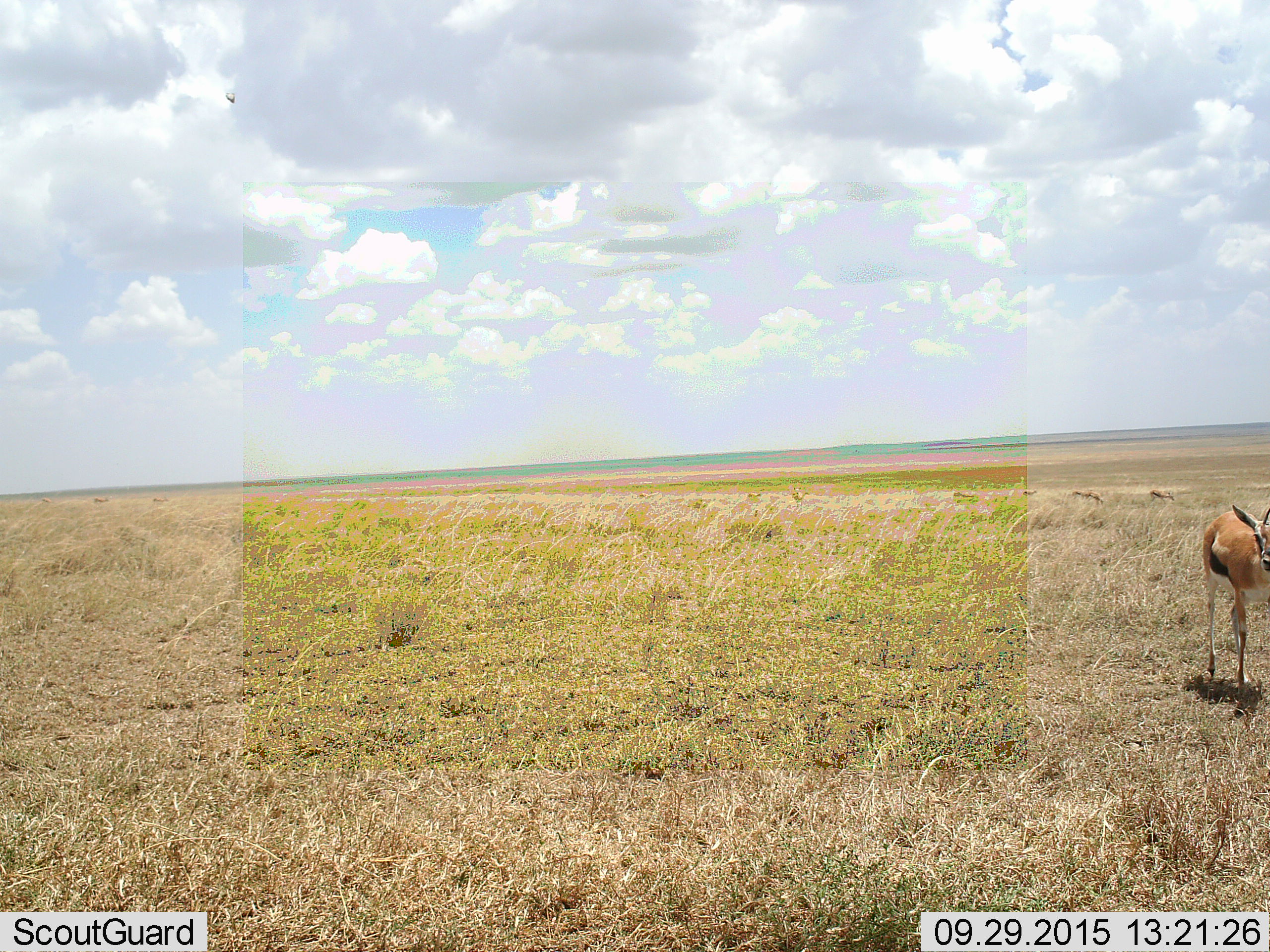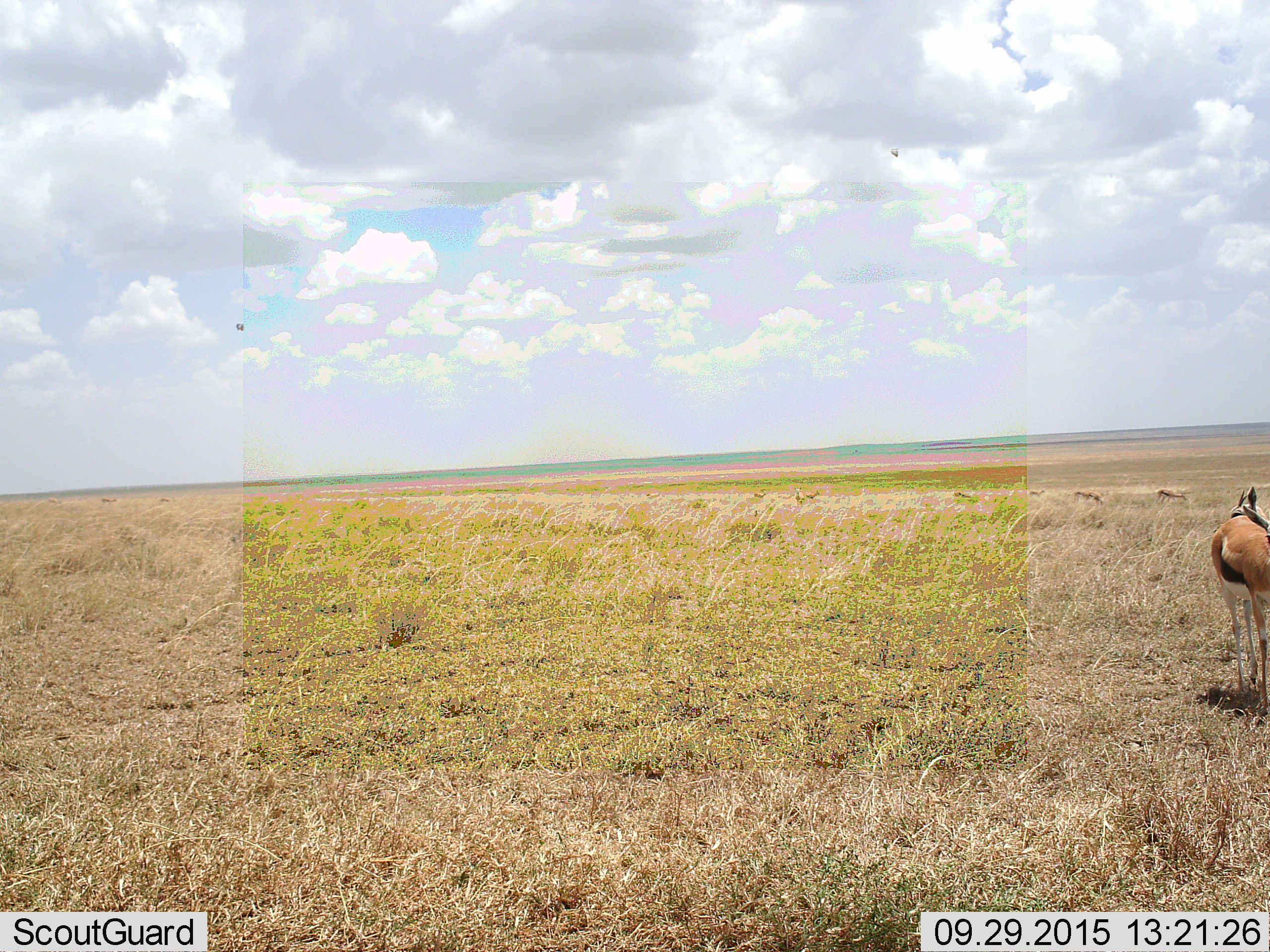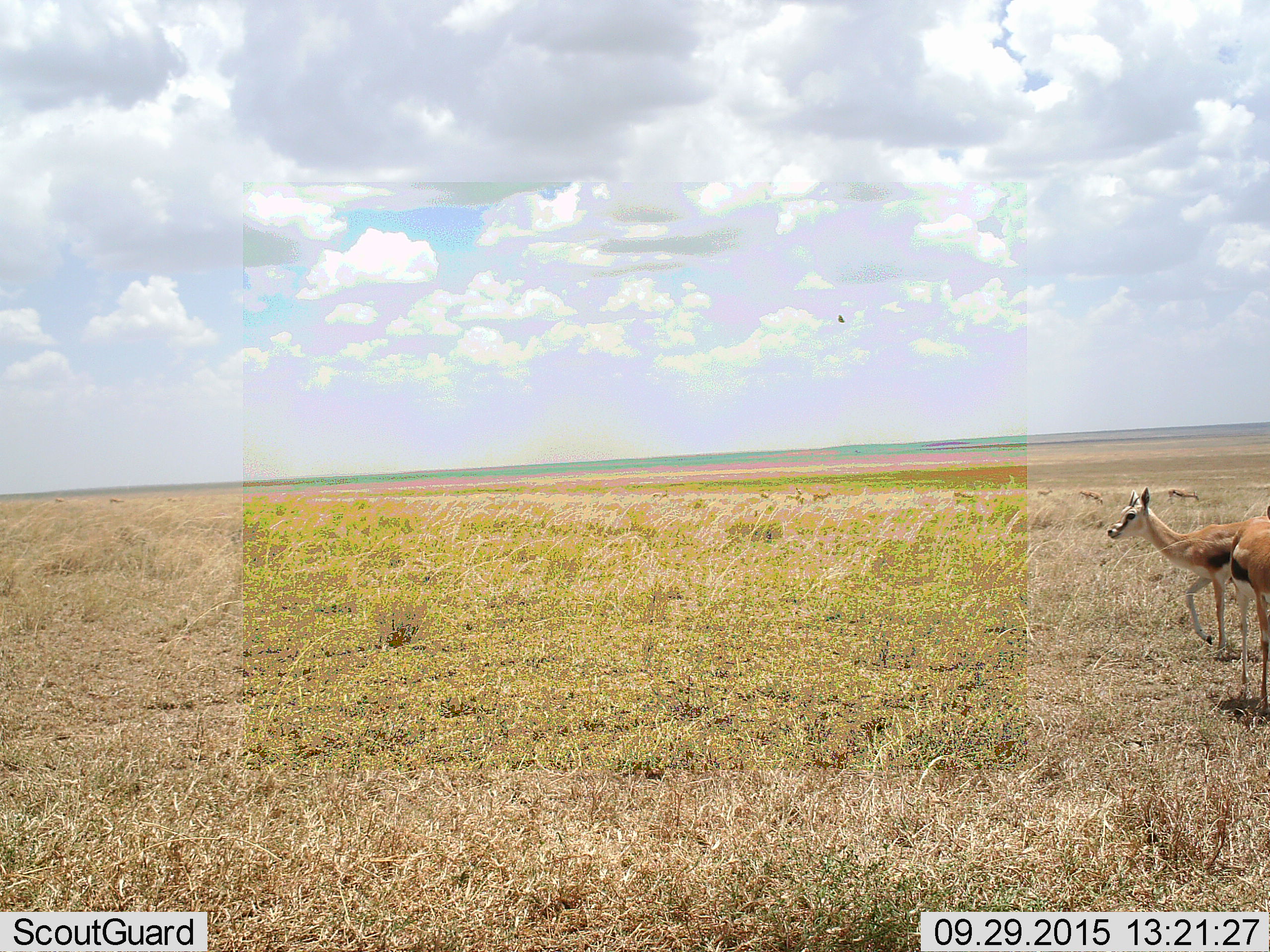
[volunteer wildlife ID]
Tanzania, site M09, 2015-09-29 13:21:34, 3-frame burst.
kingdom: Animalia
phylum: Chordata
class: Mammalia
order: Artiodactyla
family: Bovidae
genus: Eudorcas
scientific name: Eudorcas thomsonii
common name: thomson's gazelle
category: gazellethomsons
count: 11-50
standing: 67%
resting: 0%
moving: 78%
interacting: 0%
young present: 11%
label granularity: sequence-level